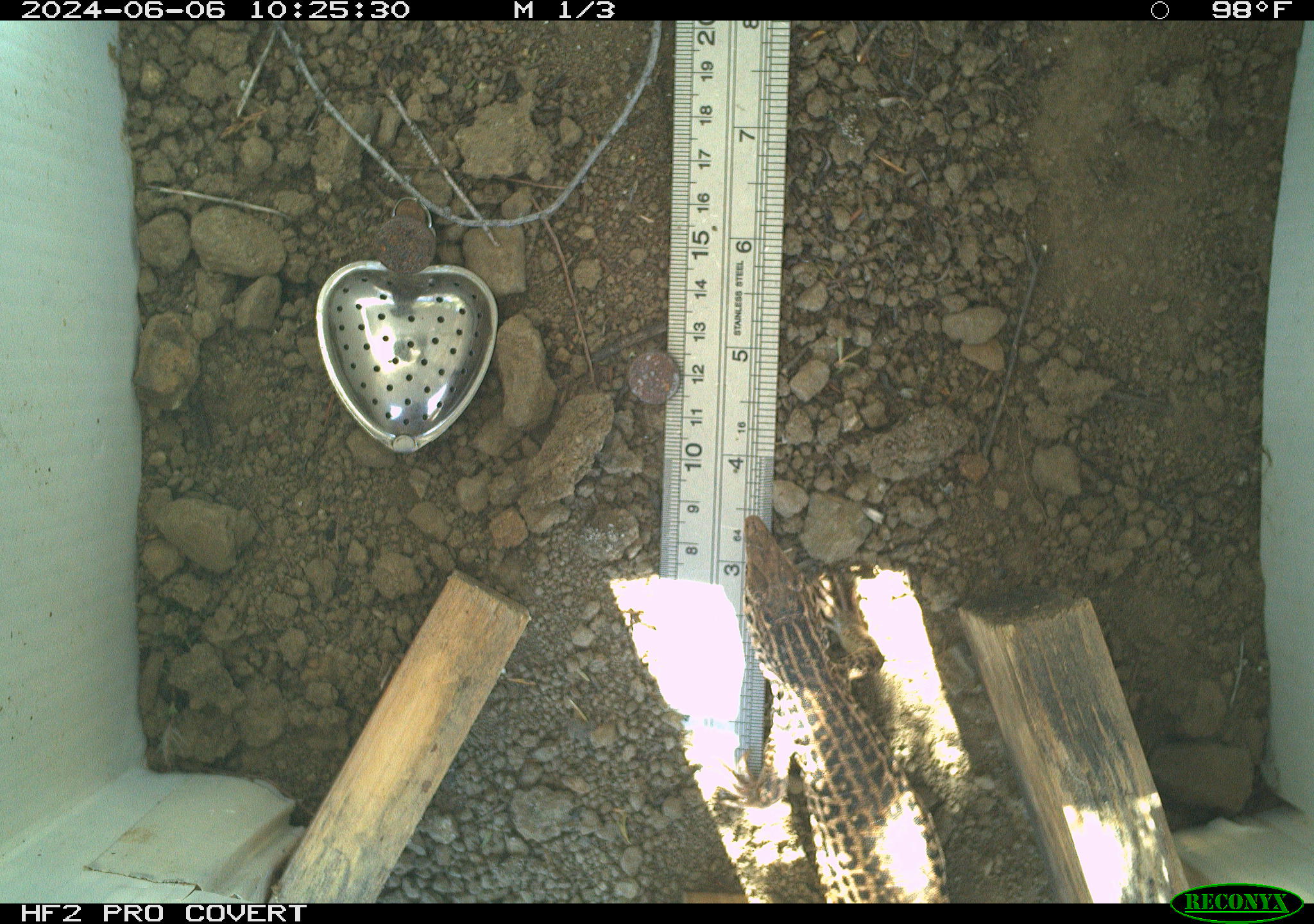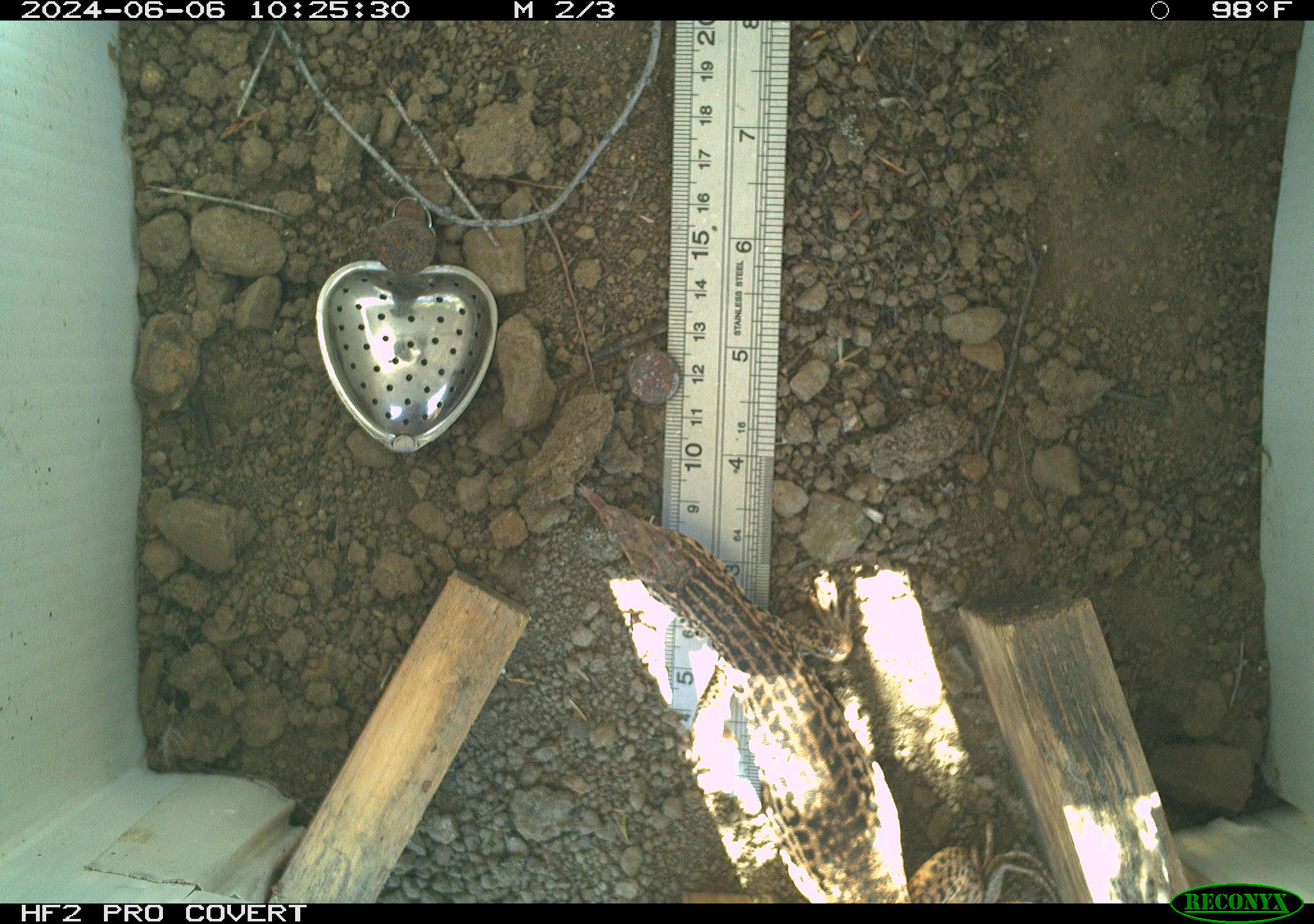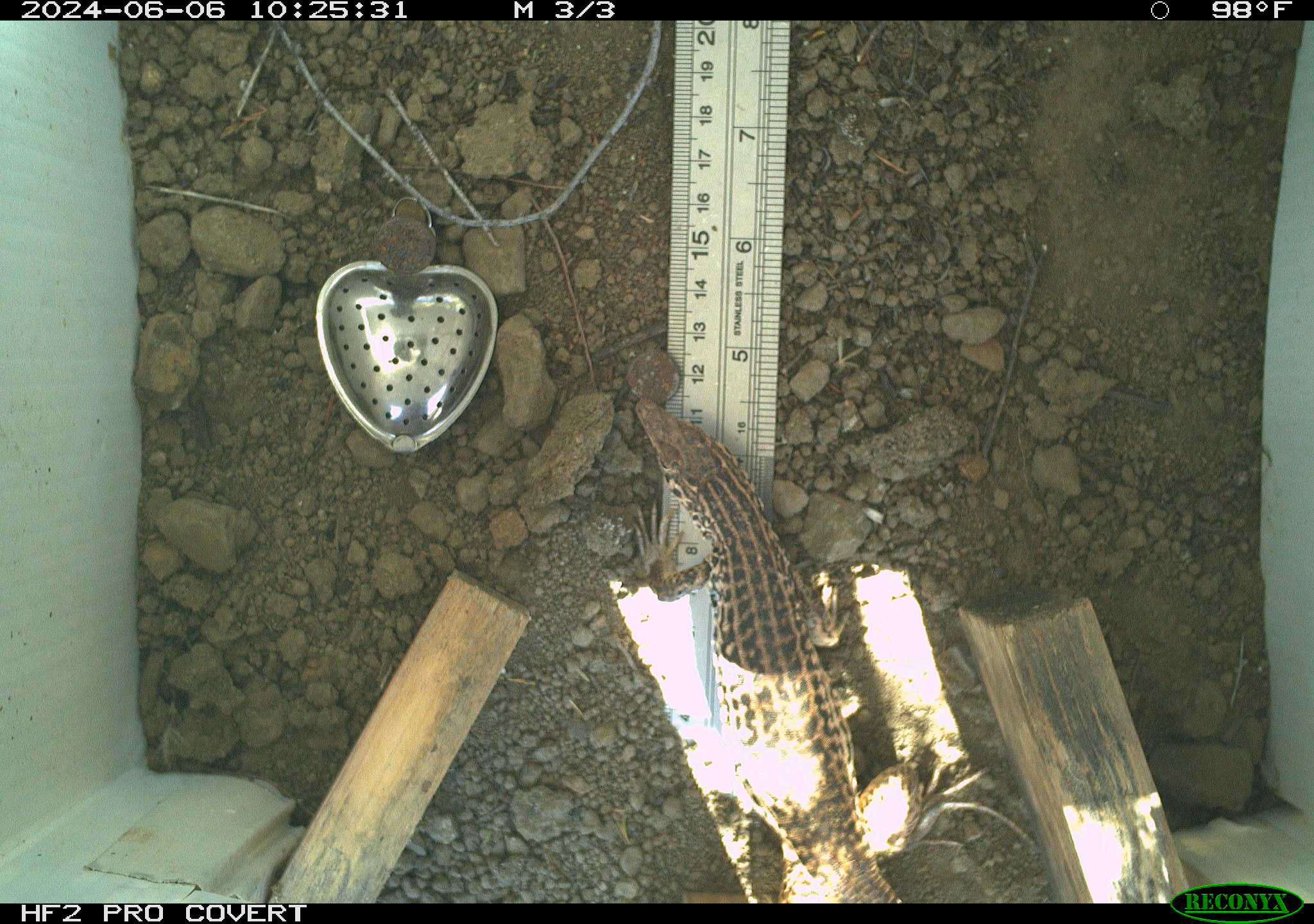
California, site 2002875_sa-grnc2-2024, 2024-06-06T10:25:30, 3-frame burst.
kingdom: Animalia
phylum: Chordata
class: Reptilia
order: Squamata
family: Teiidae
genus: Aspidoscelis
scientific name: Aspidoscelis tigris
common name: western whiptail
Western whiptail (Aspidoscelis tigris).